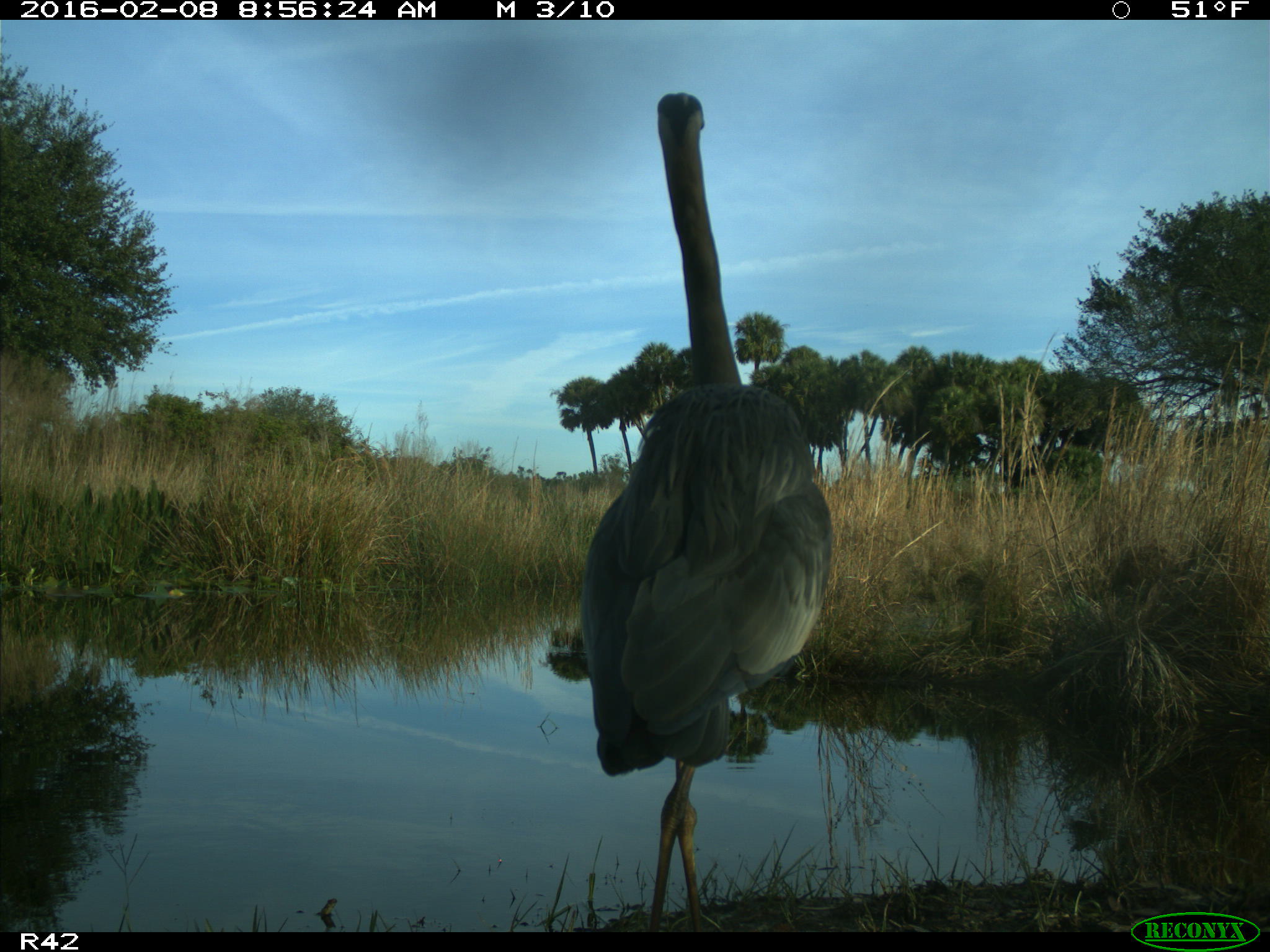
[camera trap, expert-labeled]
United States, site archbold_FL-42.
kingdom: Animalia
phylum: Chordata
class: Aves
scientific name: Aves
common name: birds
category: unidentified bird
Unidentified bird (birds) (Aves).